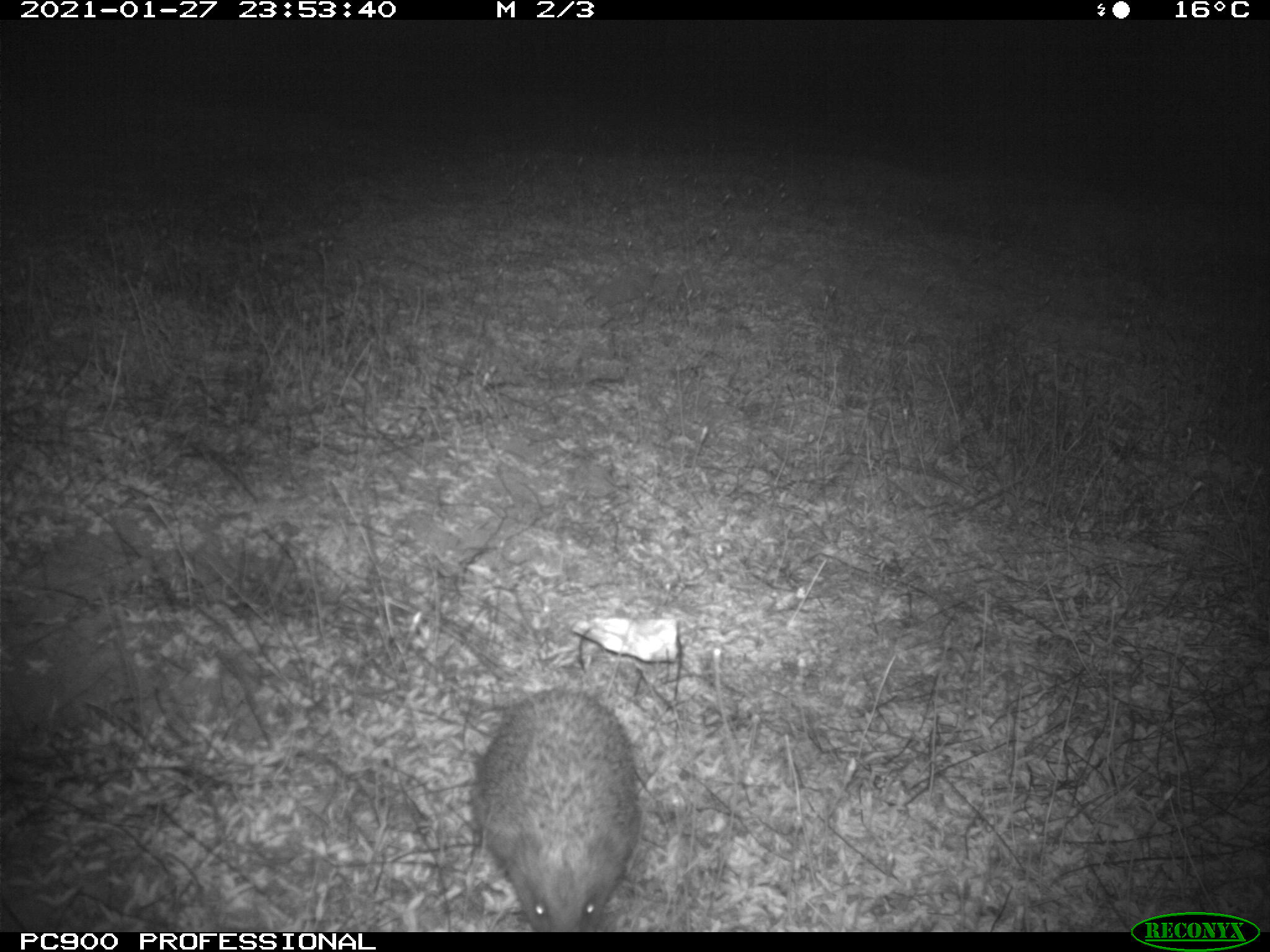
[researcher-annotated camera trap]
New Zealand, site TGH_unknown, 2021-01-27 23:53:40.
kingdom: Animalia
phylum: Chordata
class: Mammalia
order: Eulipotyphla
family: Erinaceidae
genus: Erinaceus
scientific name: Erinaceus europaeus europaeus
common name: european hedgehog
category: hedgehog